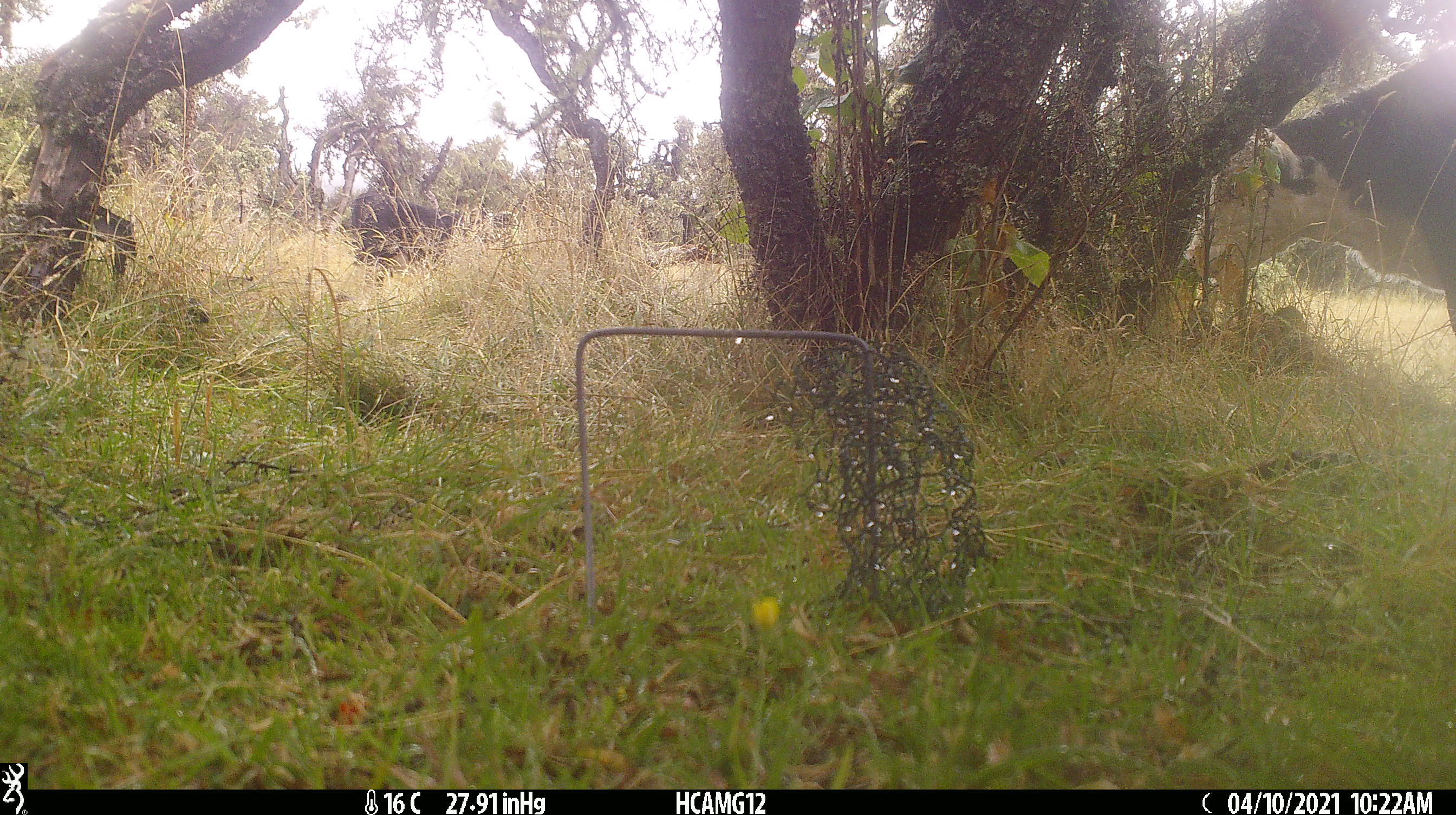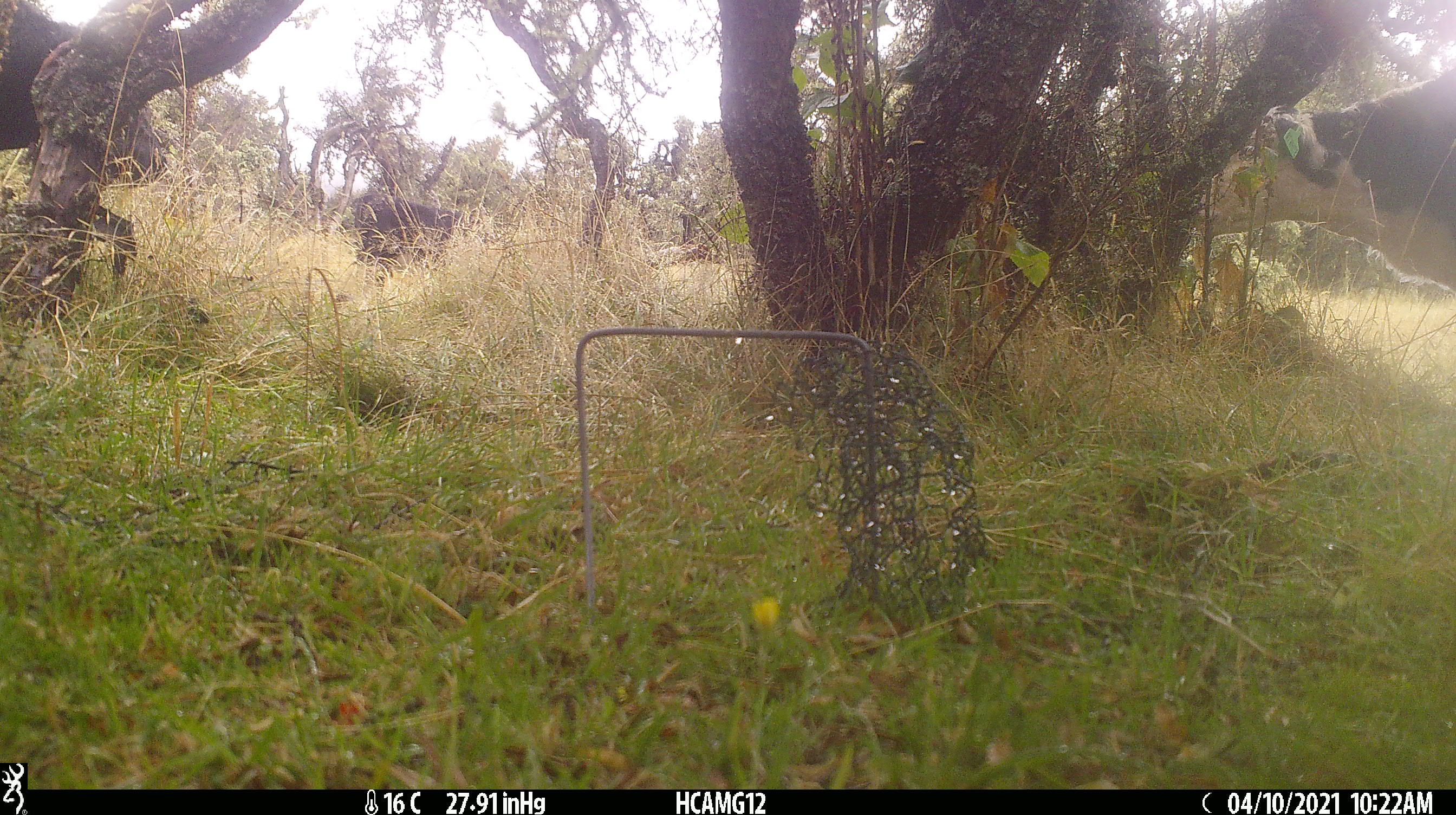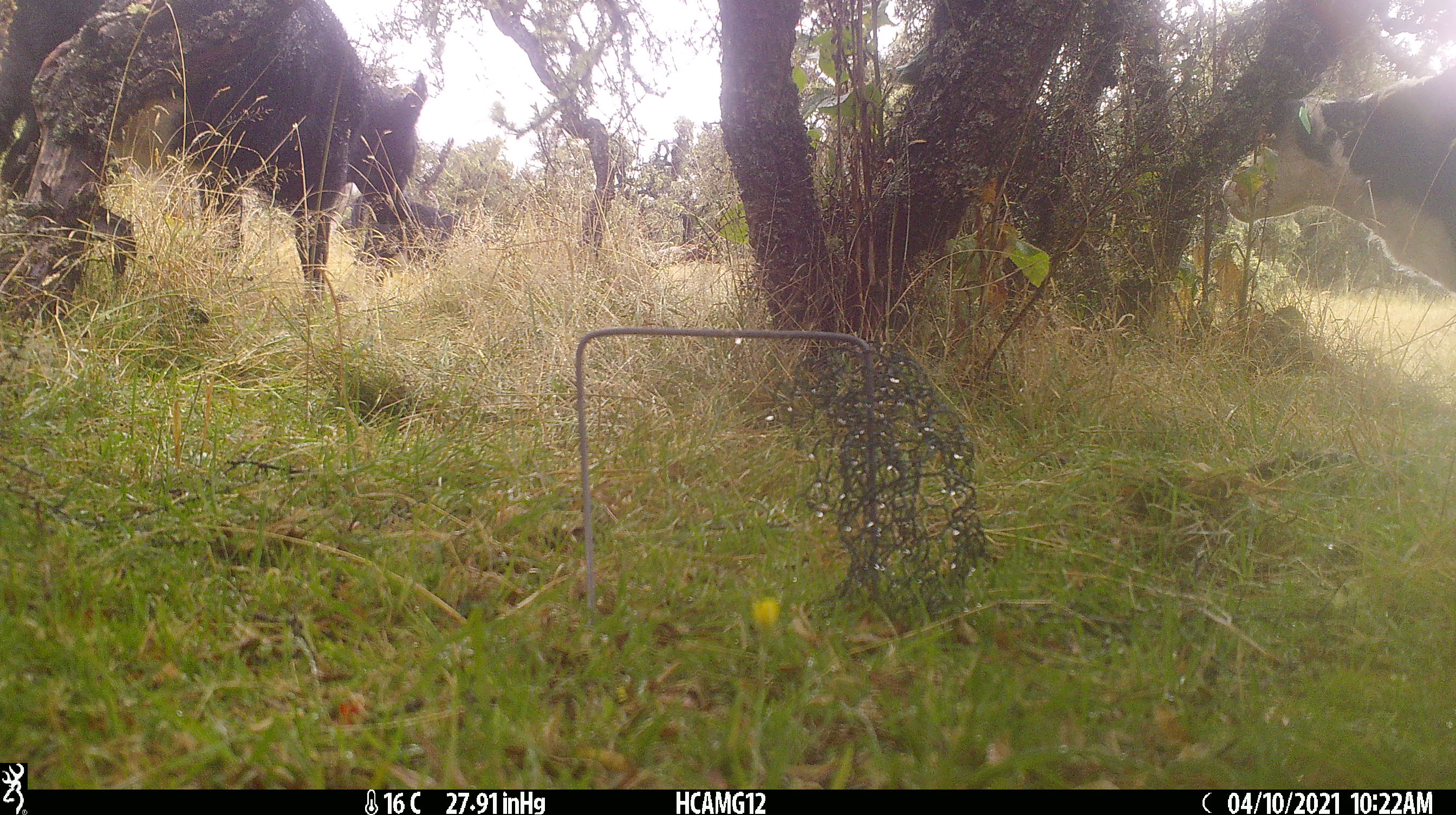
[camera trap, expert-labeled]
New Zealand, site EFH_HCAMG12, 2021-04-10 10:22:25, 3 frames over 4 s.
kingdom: Animalia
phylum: Chordata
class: Mammalia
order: Artiodactyla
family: Bovidae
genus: Bos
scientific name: Bos taurus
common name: domestic cow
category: cow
Cow (domestic cow) (Bos taurus).